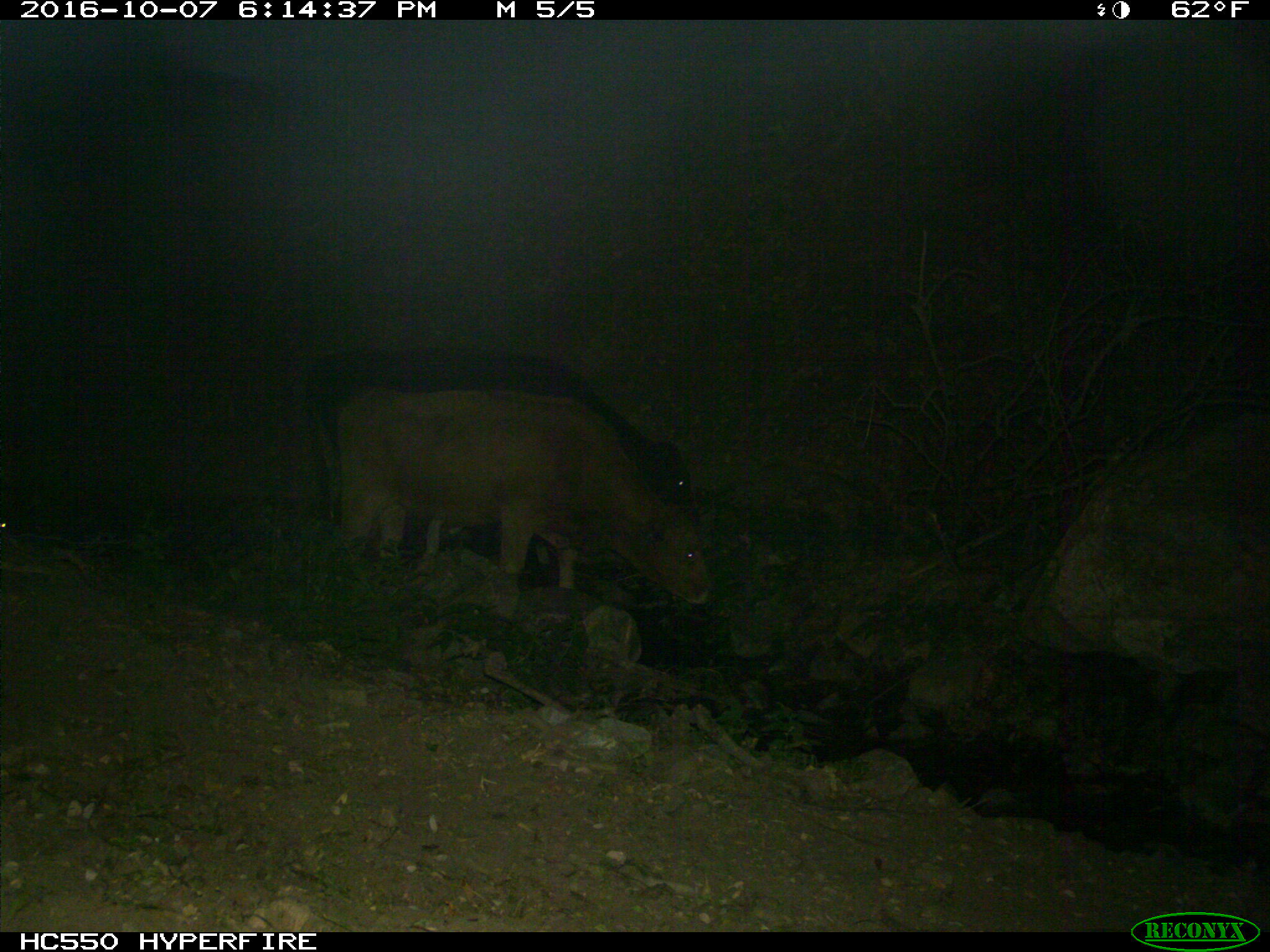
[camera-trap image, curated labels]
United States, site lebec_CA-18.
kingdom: Animalia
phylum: Chordata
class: Mammalia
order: Artiodactyla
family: Bovidae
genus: Bos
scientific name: Bos taurus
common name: domestic cow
Bos taurus (domestic cow).